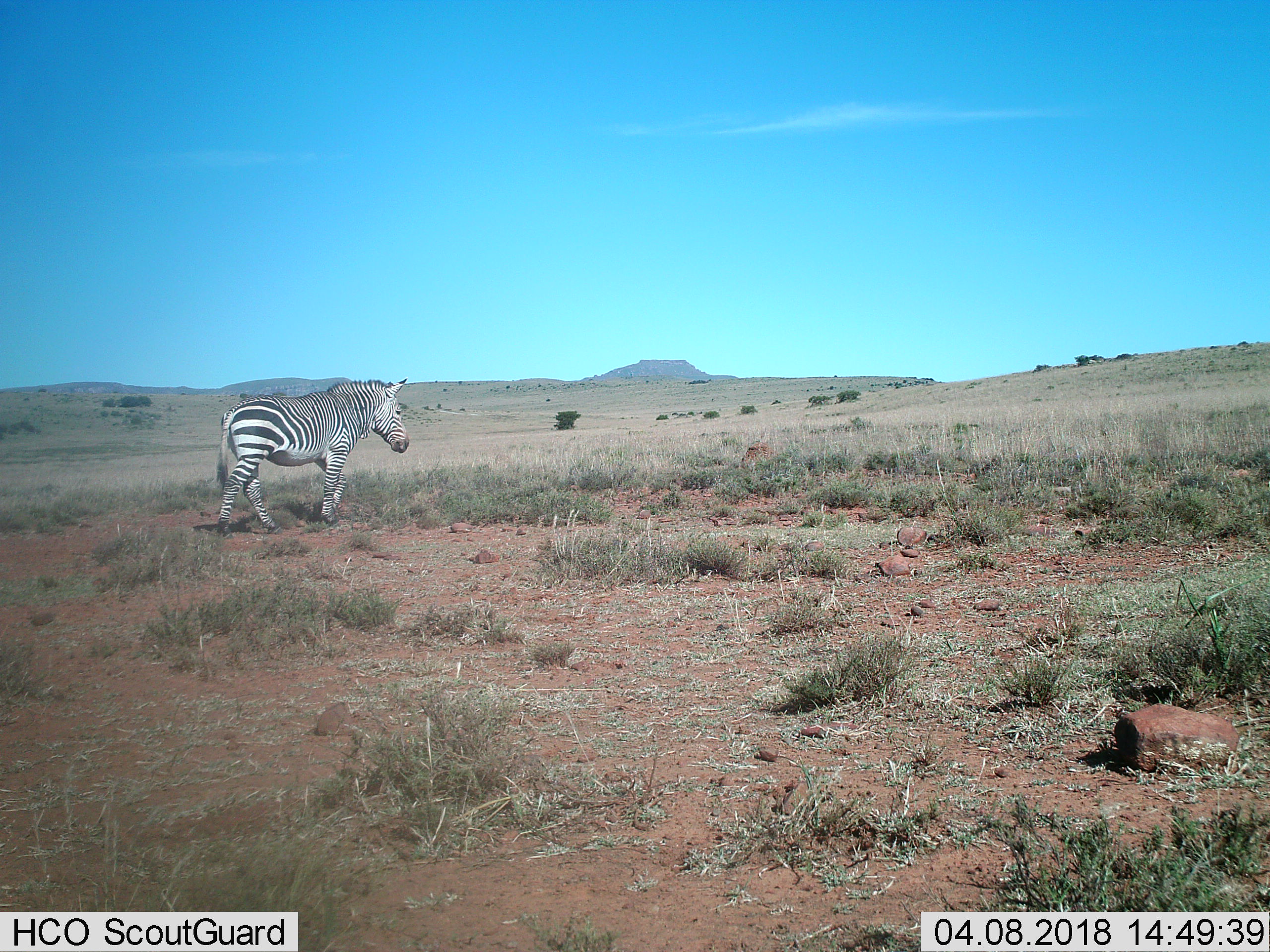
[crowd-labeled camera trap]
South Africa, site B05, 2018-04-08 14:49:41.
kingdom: Animalia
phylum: Chordata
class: Mammalia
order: Perissodactyla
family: Equidae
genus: Equus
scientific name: Equus zebra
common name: mountain zebra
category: zebramountain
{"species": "zebramountain (mountain zebra) (Equus zebra)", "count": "1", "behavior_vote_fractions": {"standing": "0%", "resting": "0%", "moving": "100%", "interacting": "0%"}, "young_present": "0%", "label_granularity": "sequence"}